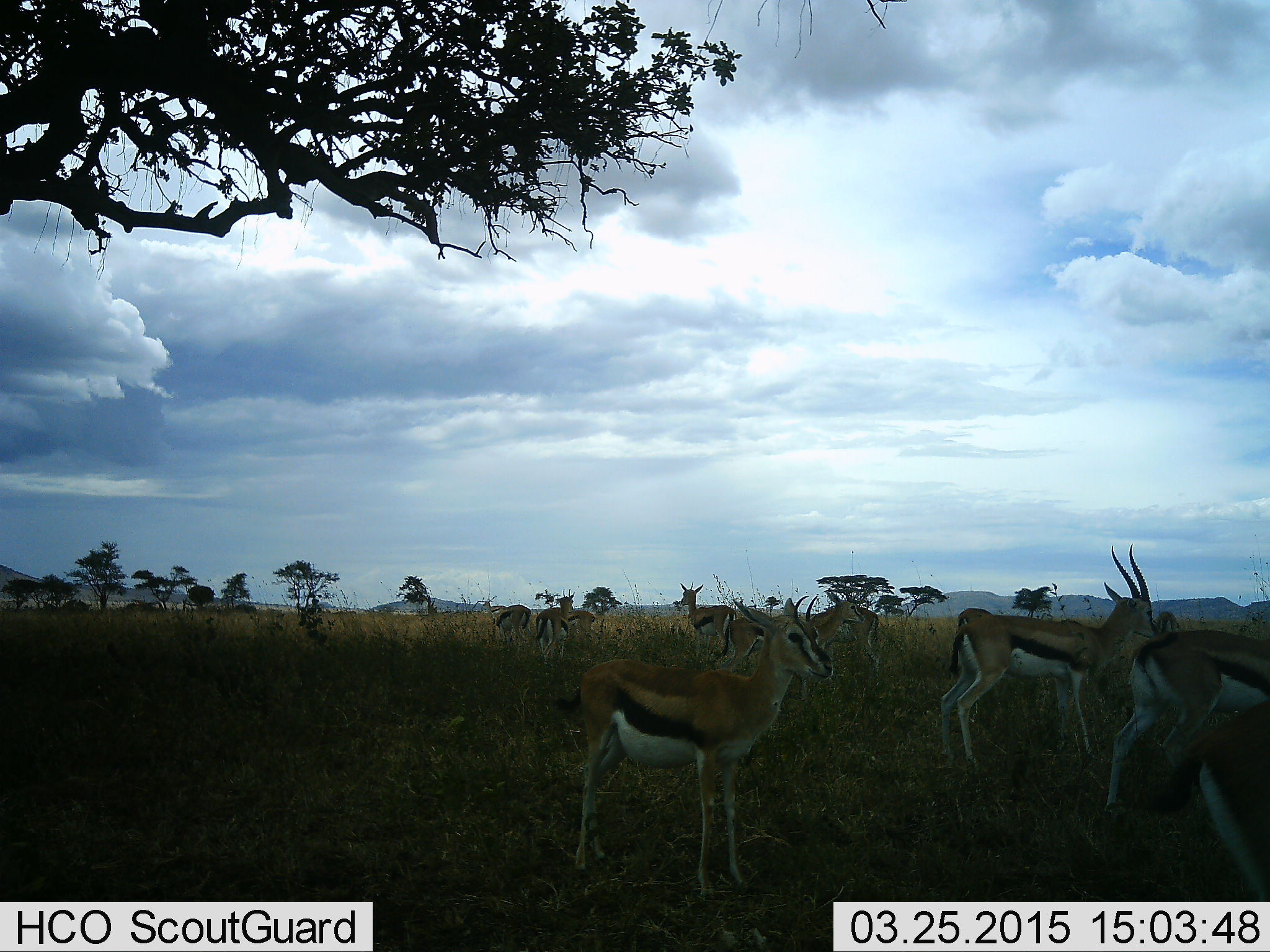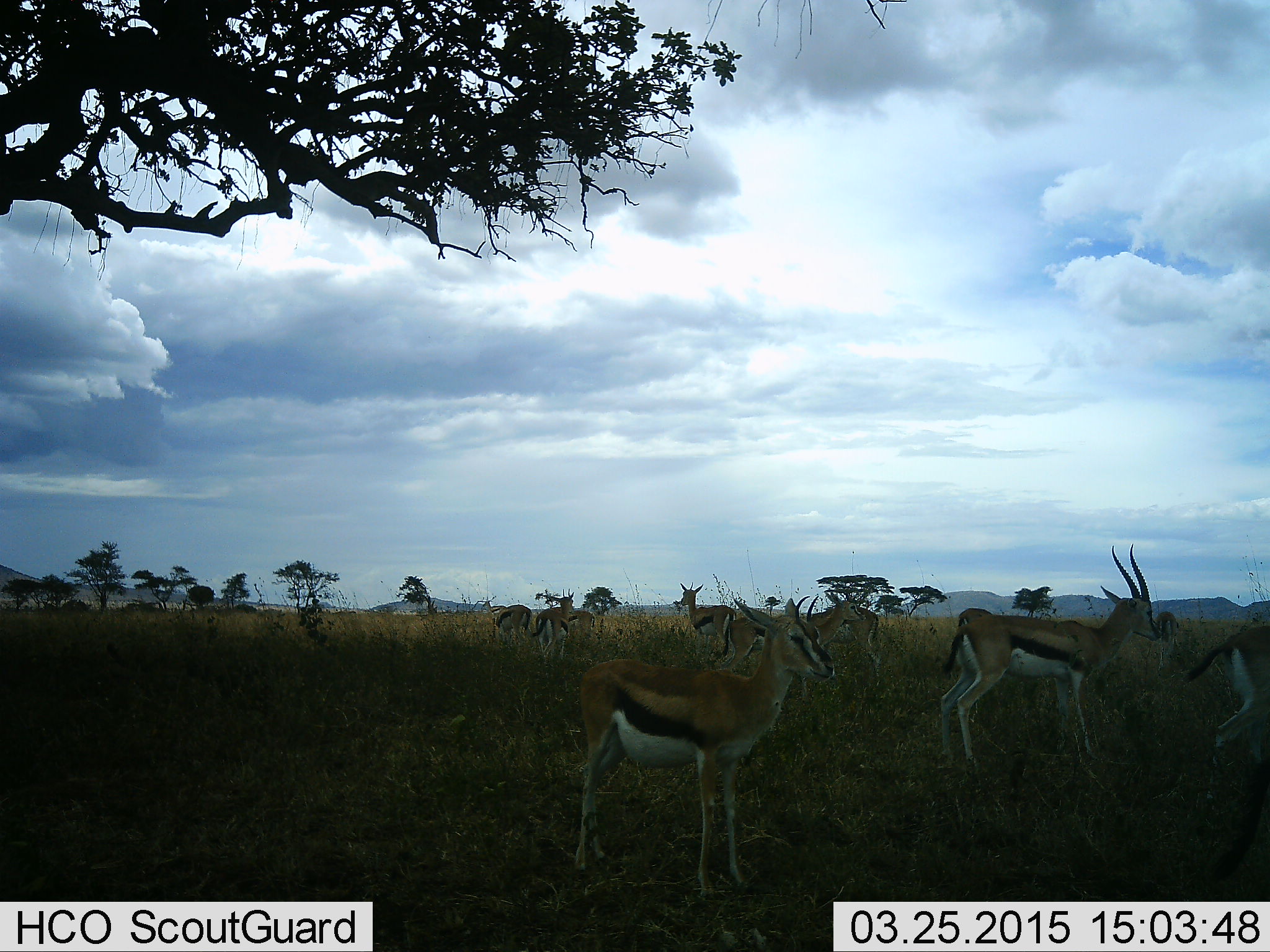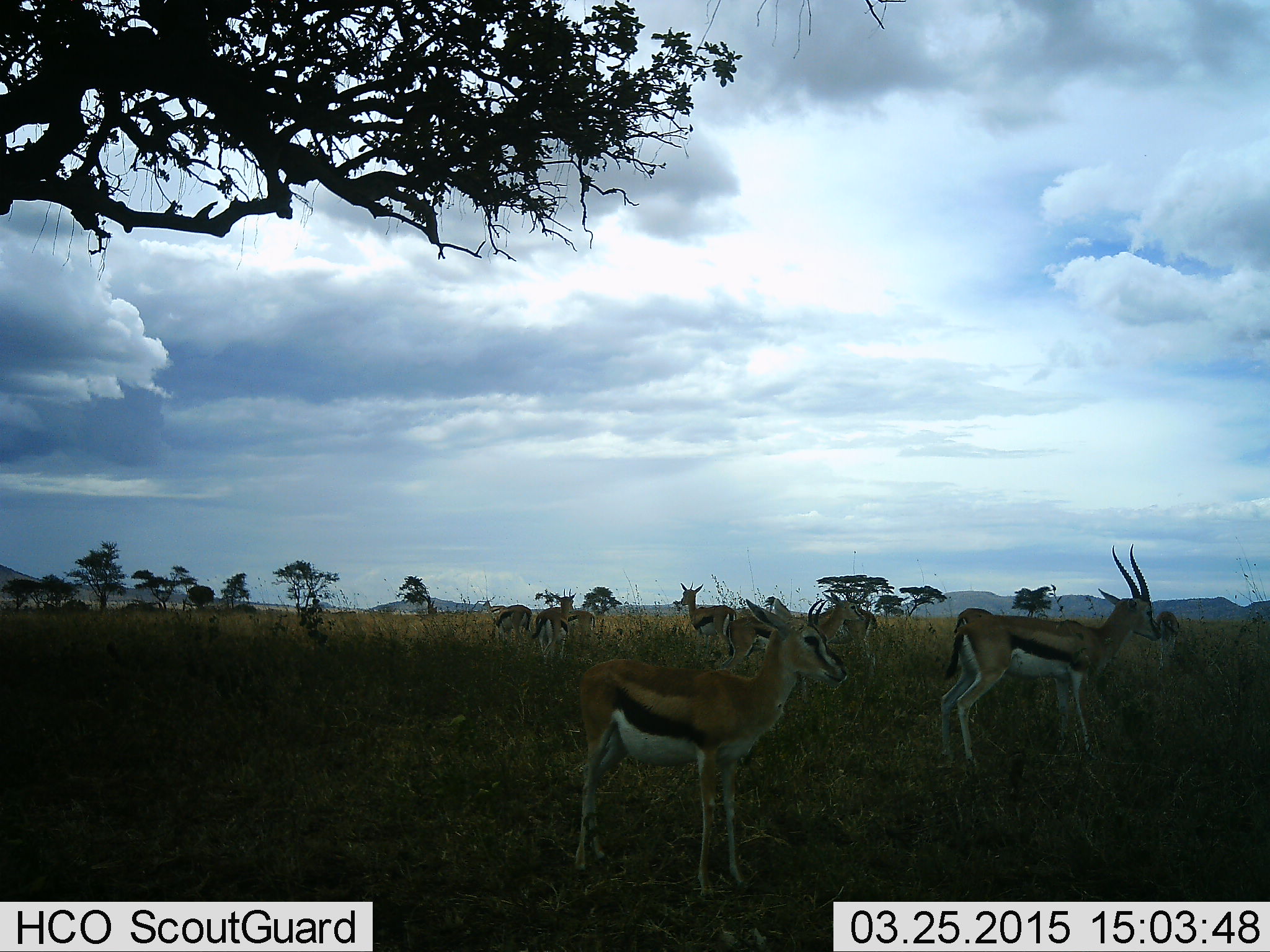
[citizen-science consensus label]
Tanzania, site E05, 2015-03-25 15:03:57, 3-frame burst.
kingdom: Animalia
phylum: Chordata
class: Mammalia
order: Artiodactyla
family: Bovidae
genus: Eudorcas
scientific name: Eudorcas thomsonii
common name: thomson's gazelle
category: gazellethomsons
Gazellethomsons (thomson's gazelle) (Eudorcas thomsonii), count 8. Behavior (volunteer vote fractions): standing 89%, resting 0%, moving 67%, interacting 0%. Young present (vote fraction): 0%. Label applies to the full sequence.